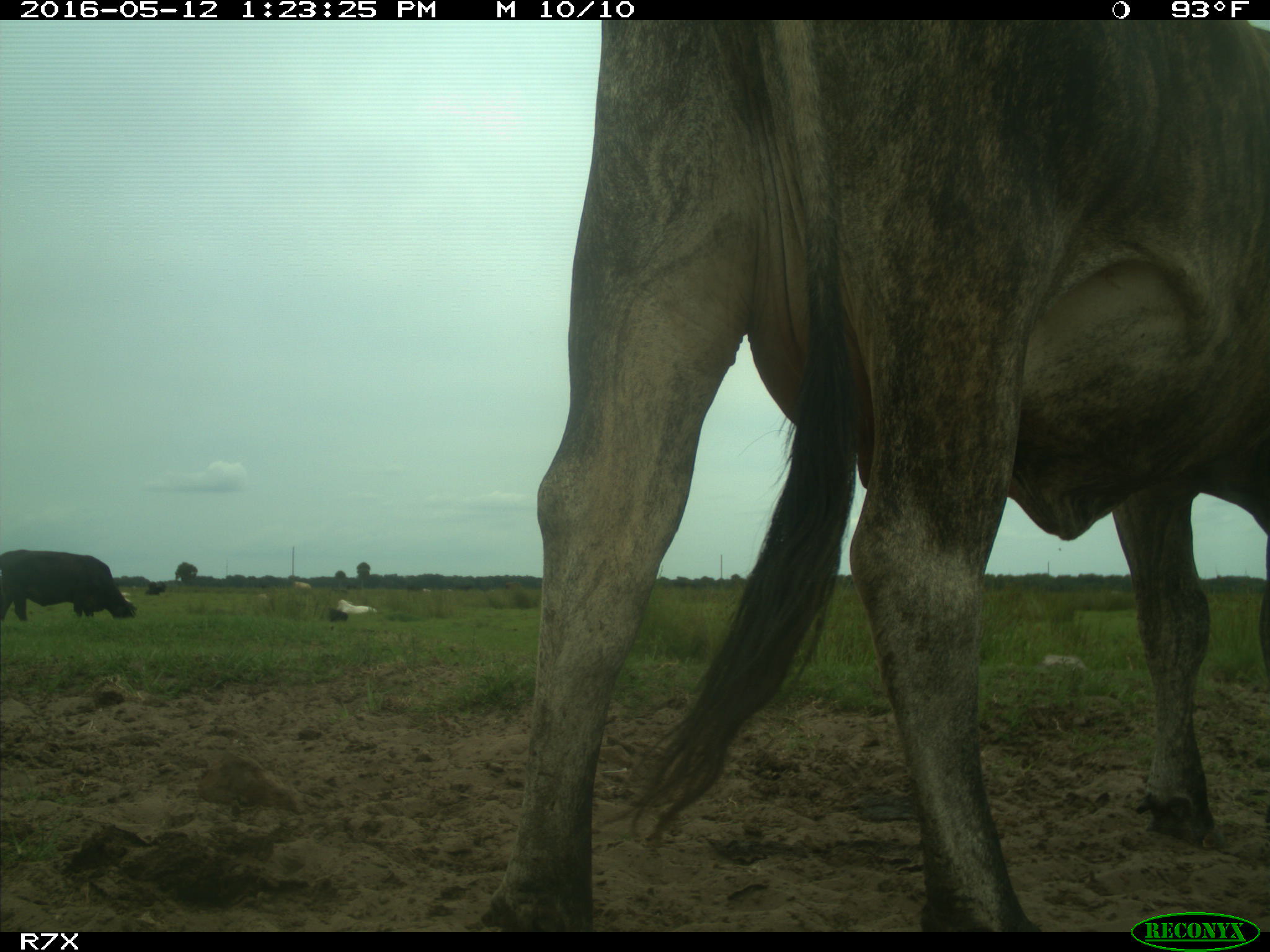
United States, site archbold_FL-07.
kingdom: Animalia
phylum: Chordata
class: Mammalia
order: Artiodactyla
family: Bovidae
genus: Bos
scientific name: Bos taurus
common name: domestic cow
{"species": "Bos taurus (domestic cow)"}